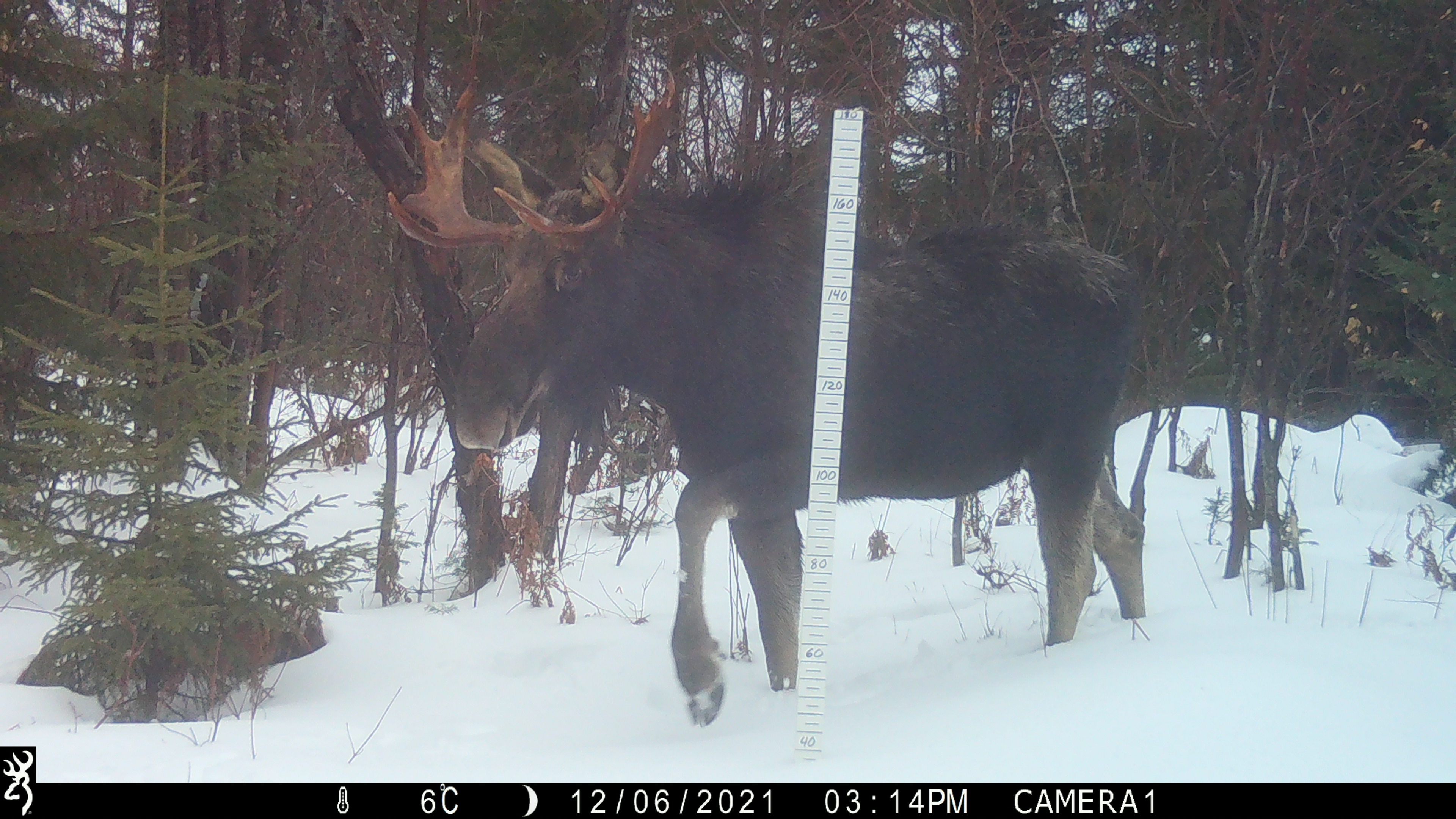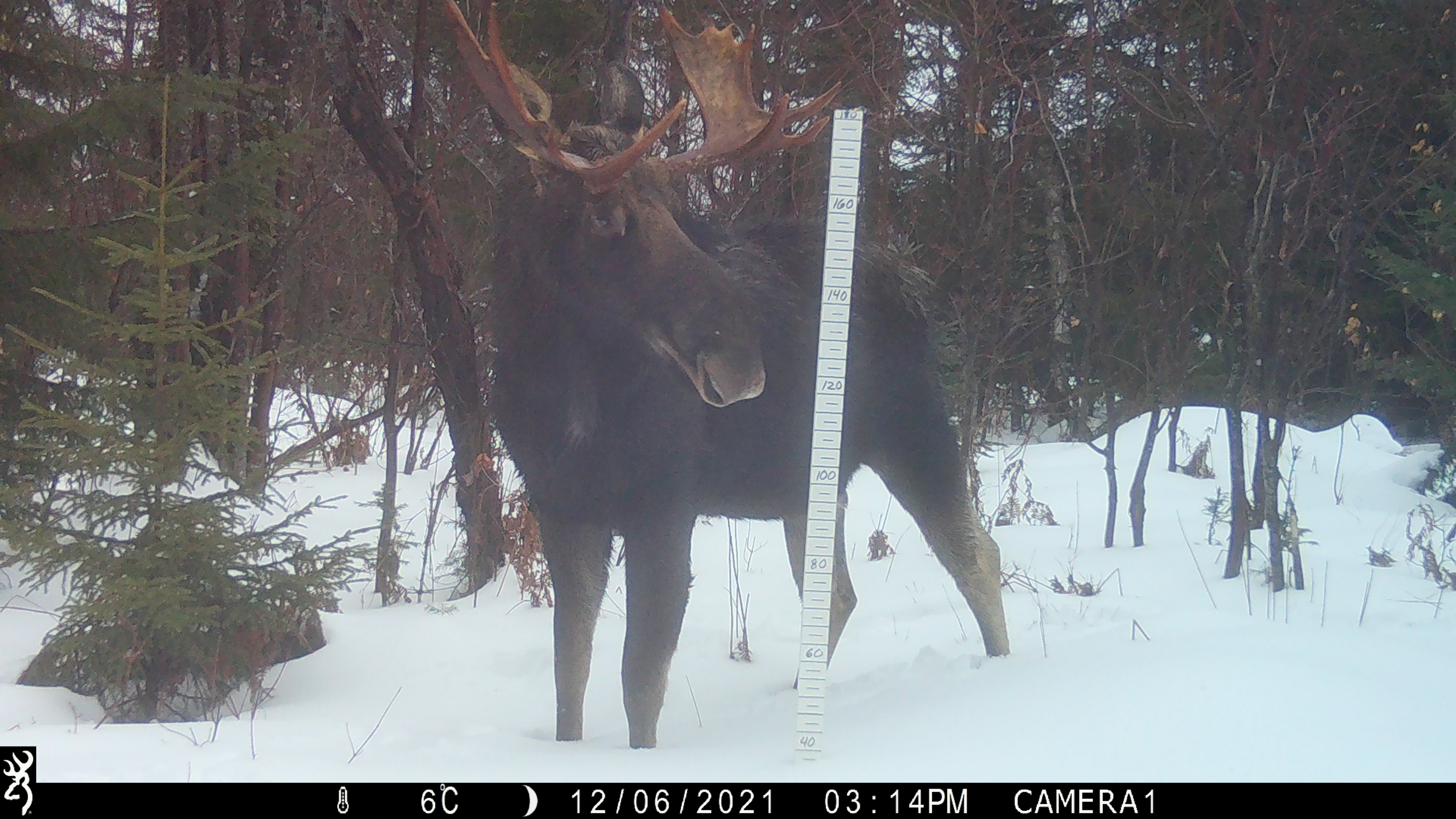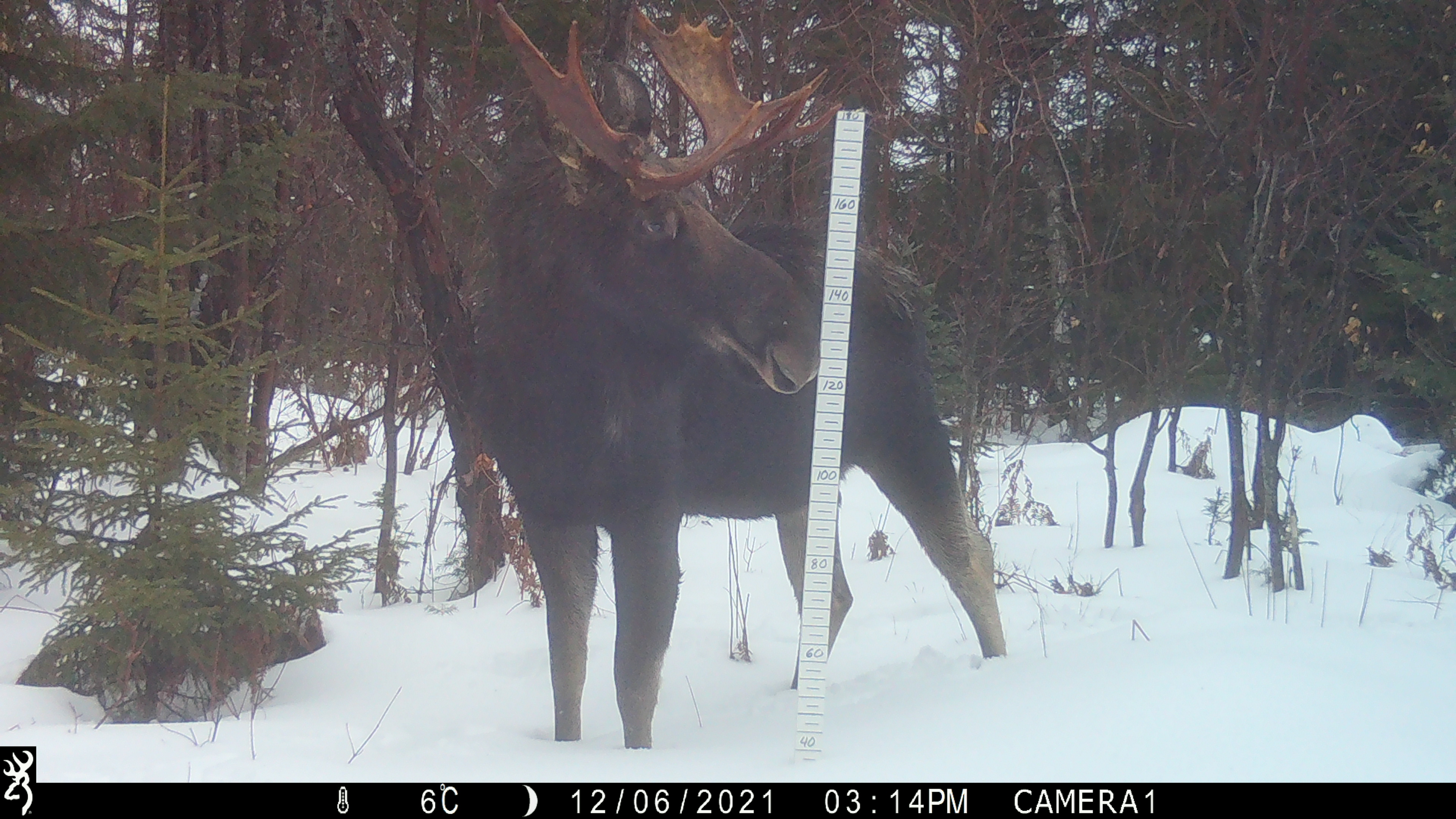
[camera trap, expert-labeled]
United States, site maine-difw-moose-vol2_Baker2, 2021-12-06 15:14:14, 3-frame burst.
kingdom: Animalia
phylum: Chordata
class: Mammalia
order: Artiodactyla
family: Cervidae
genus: Alces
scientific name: Alces alces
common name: moose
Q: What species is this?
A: Moose (Alces alces).